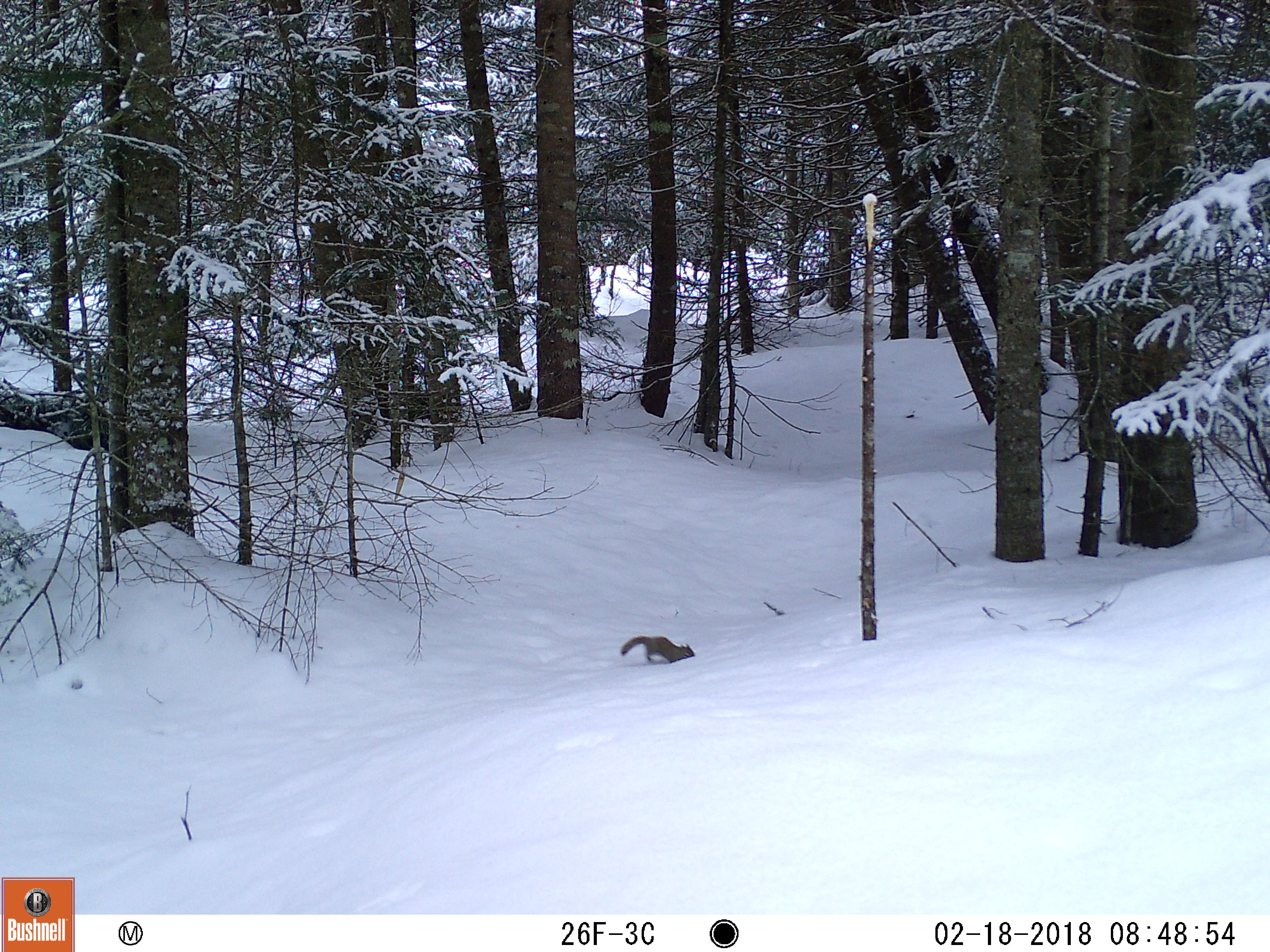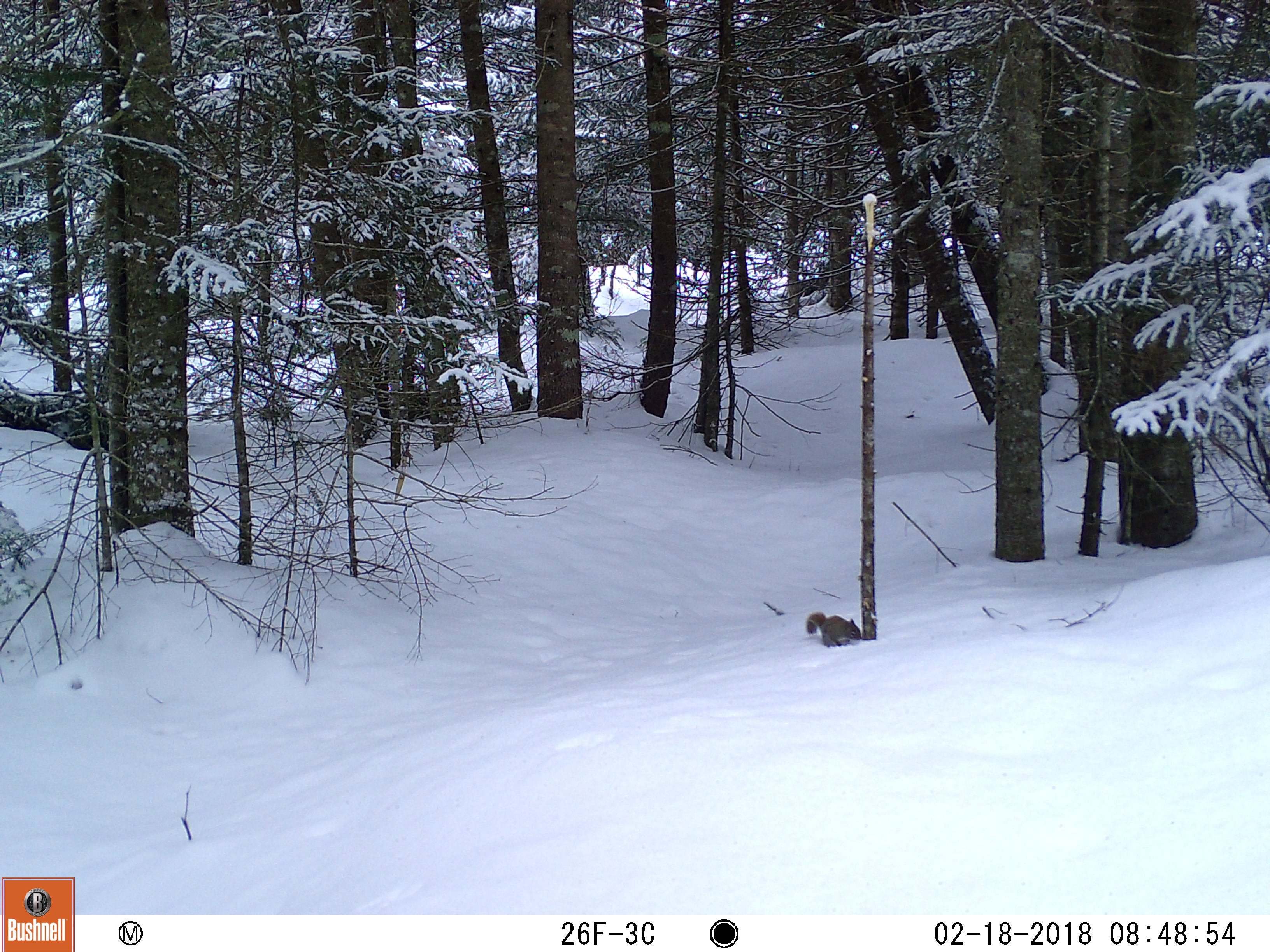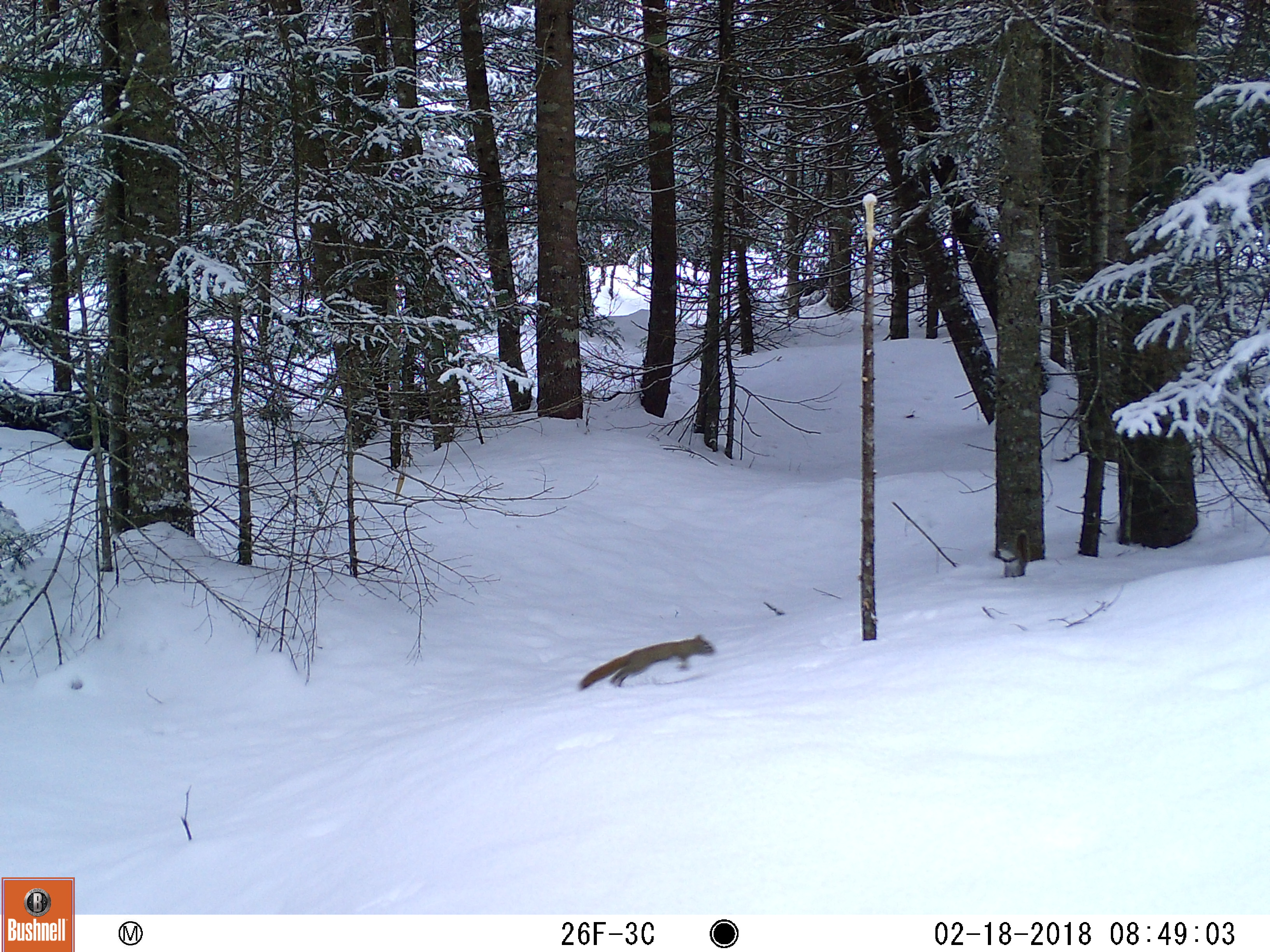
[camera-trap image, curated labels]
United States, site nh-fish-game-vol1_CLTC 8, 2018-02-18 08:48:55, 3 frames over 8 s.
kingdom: Animalia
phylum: Chordata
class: Mammalia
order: Rodentia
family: Sciuridae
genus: Tamiasciurus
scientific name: Tamiasciurus hudsonicus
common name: red squirrel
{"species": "red squirrel (Tamiasciurus hudsonicus)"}